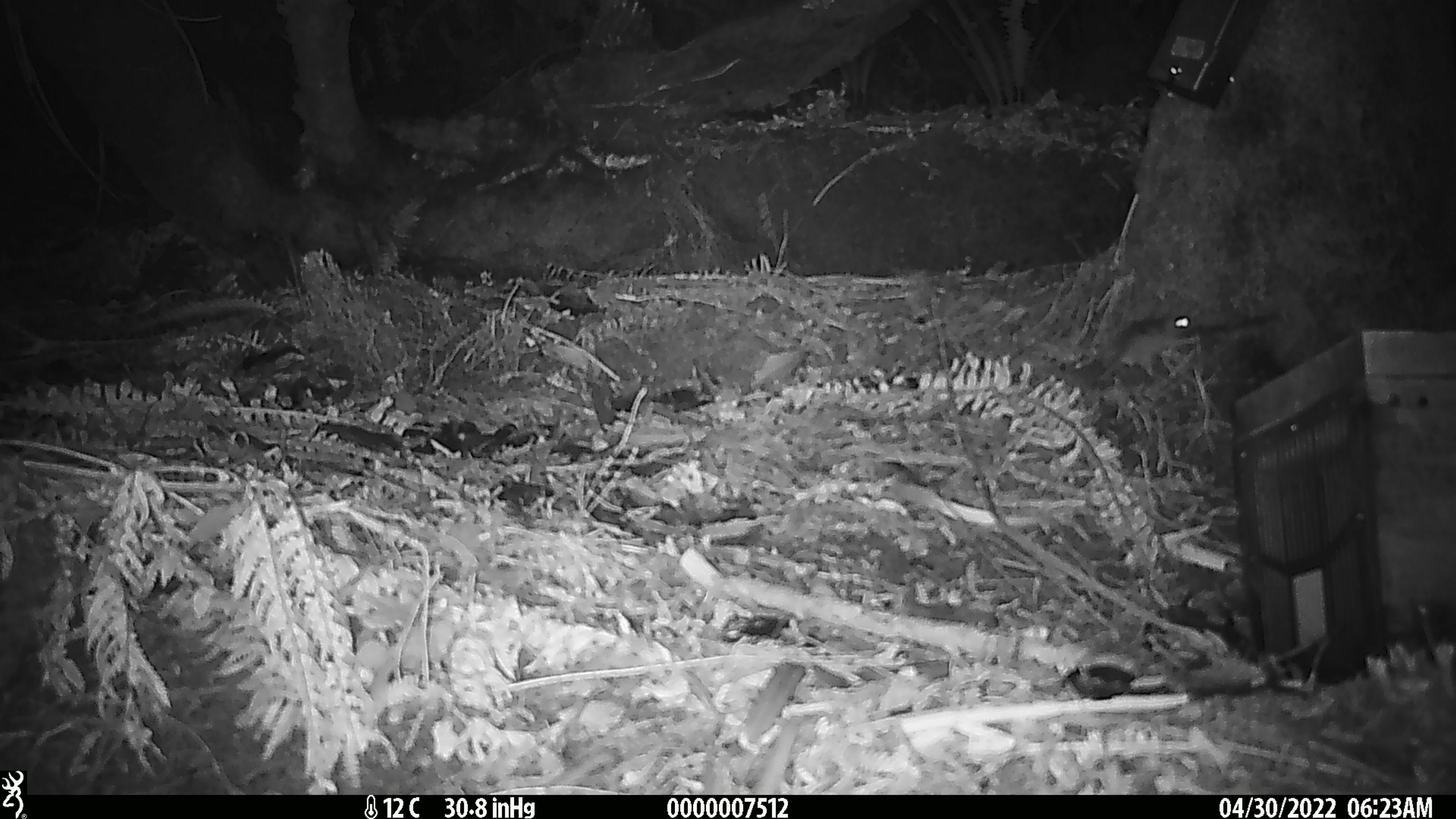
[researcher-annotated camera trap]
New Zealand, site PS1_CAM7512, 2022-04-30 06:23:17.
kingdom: Animalia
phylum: Chordata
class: Mammalia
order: Rodentia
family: Muridae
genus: Mus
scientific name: Mus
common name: mouse